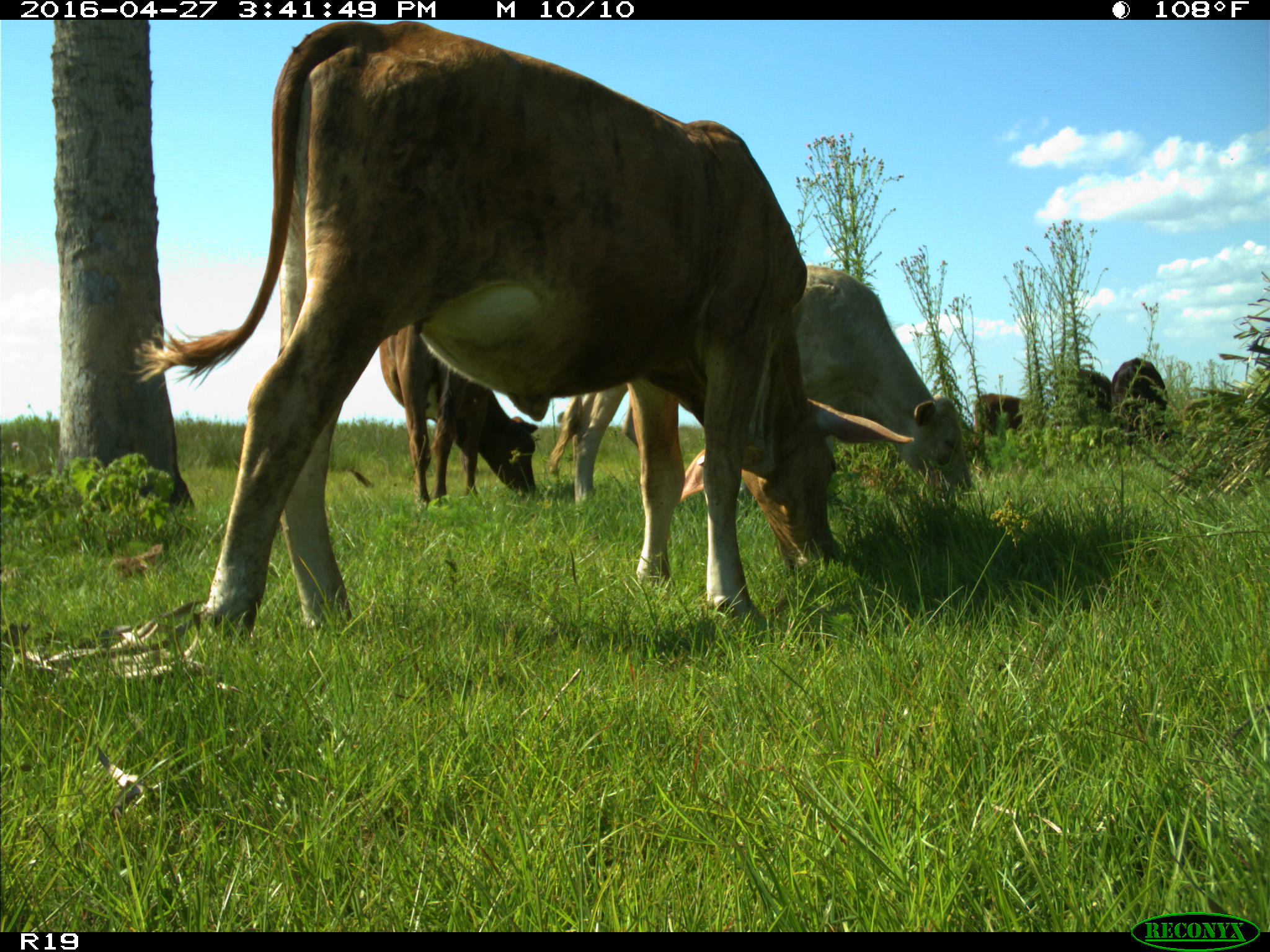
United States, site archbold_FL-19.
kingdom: Animalia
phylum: Chordata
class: Mammalia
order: Artiodactyla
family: Bovidae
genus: Bos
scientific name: Bos taurus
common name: domestic cow